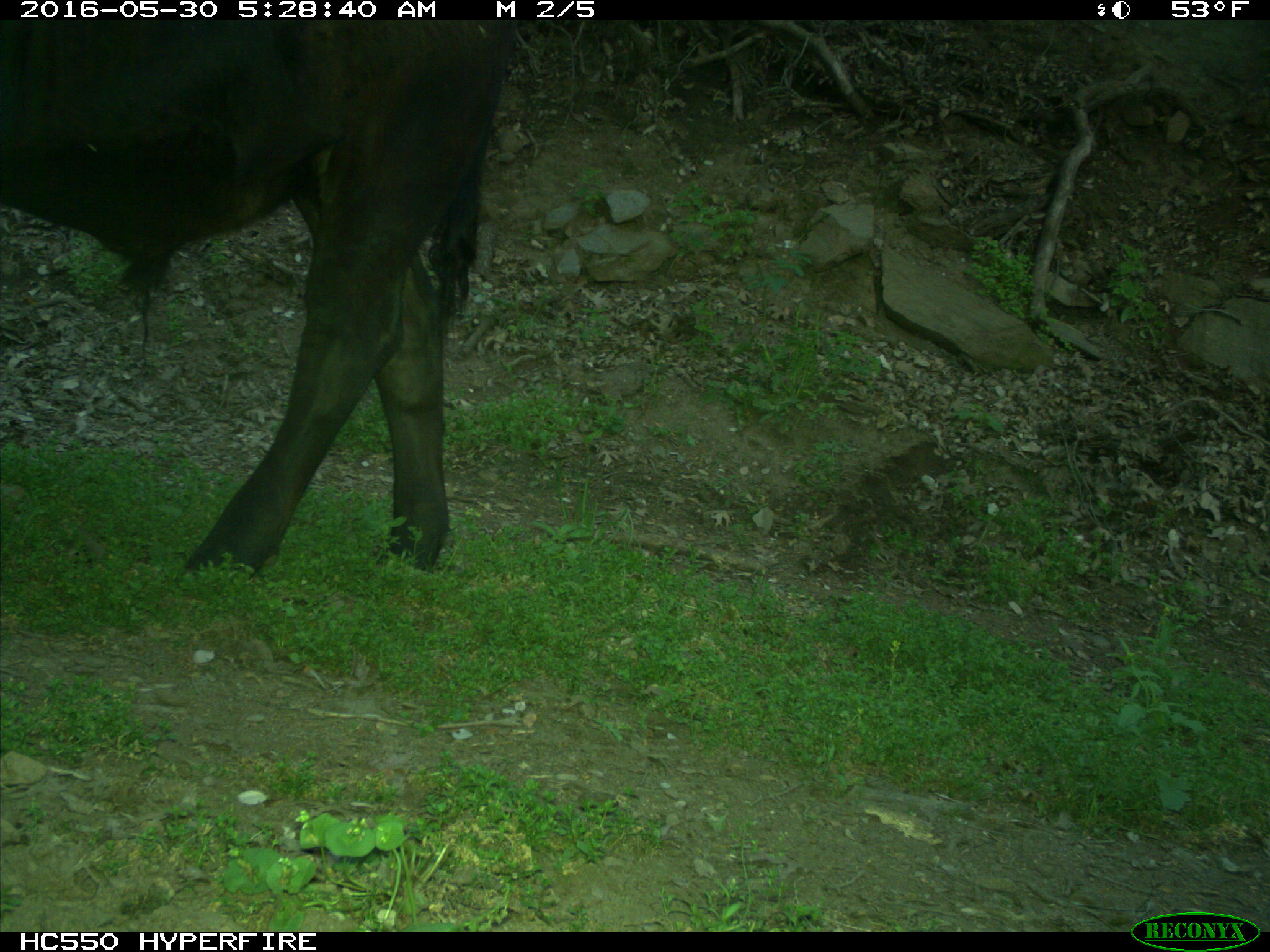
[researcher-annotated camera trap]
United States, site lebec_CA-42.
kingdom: Animalia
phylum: Chordata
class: Mammalia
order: Artiodactyla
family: Bovidae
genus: Bos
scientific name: Bos taurus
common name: domestic cow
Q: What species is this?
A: Bos taurus (domestic cow).